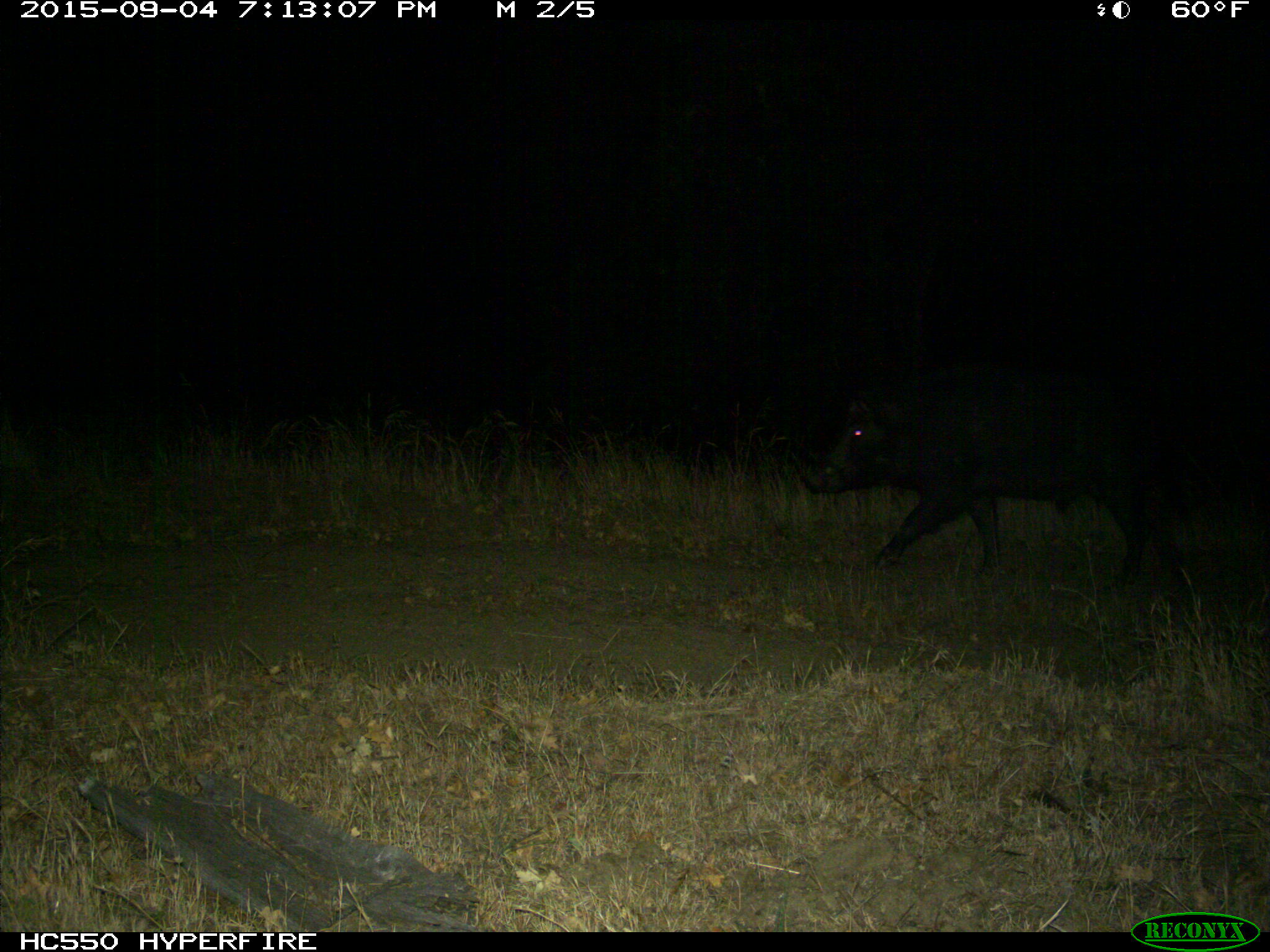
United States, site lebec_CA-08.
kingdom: Animalia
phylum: Chordata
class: Mammalia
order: Artiodactyla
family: Suidae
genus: Sus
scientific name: Sus scrofa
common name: wild boar